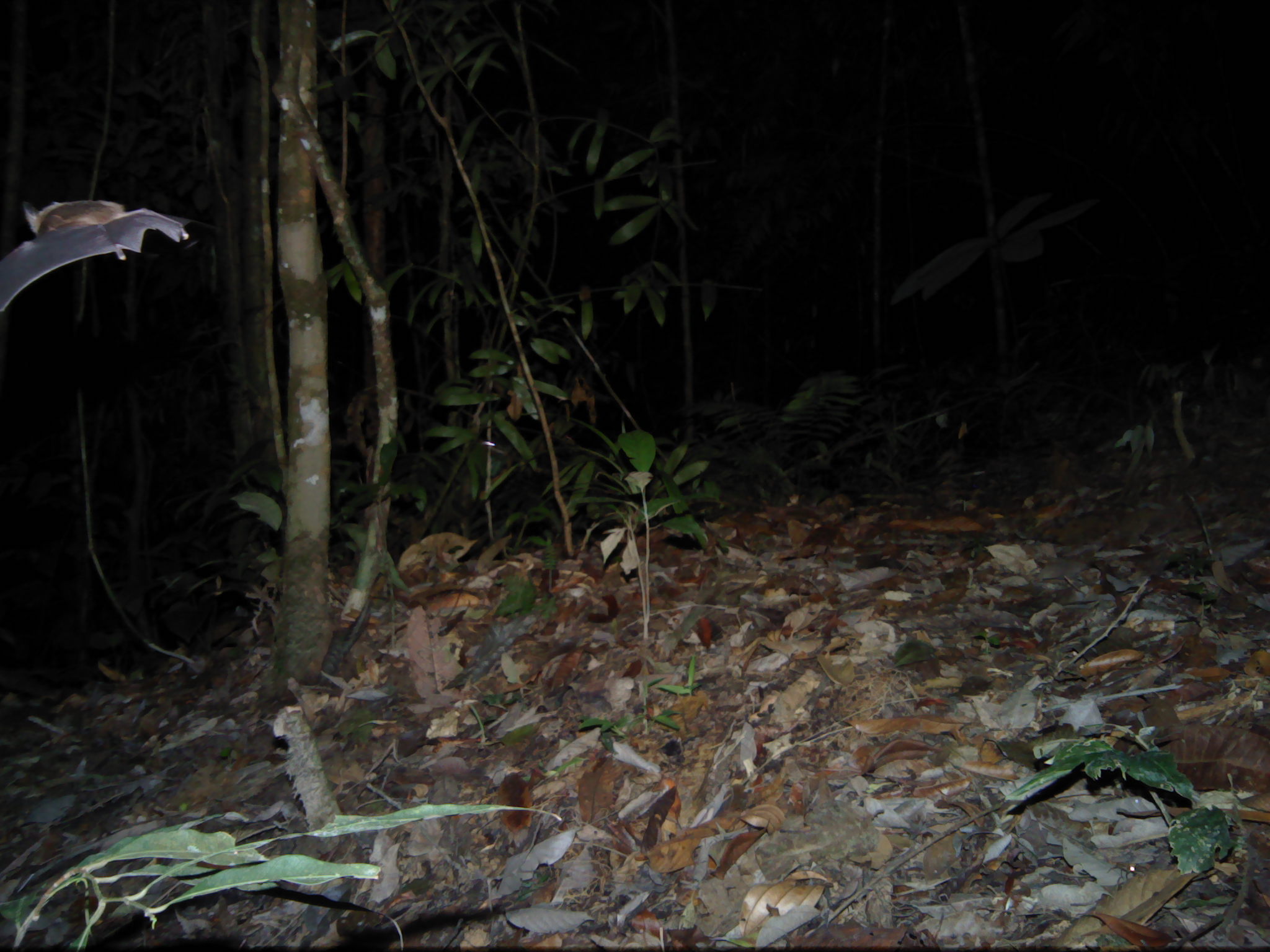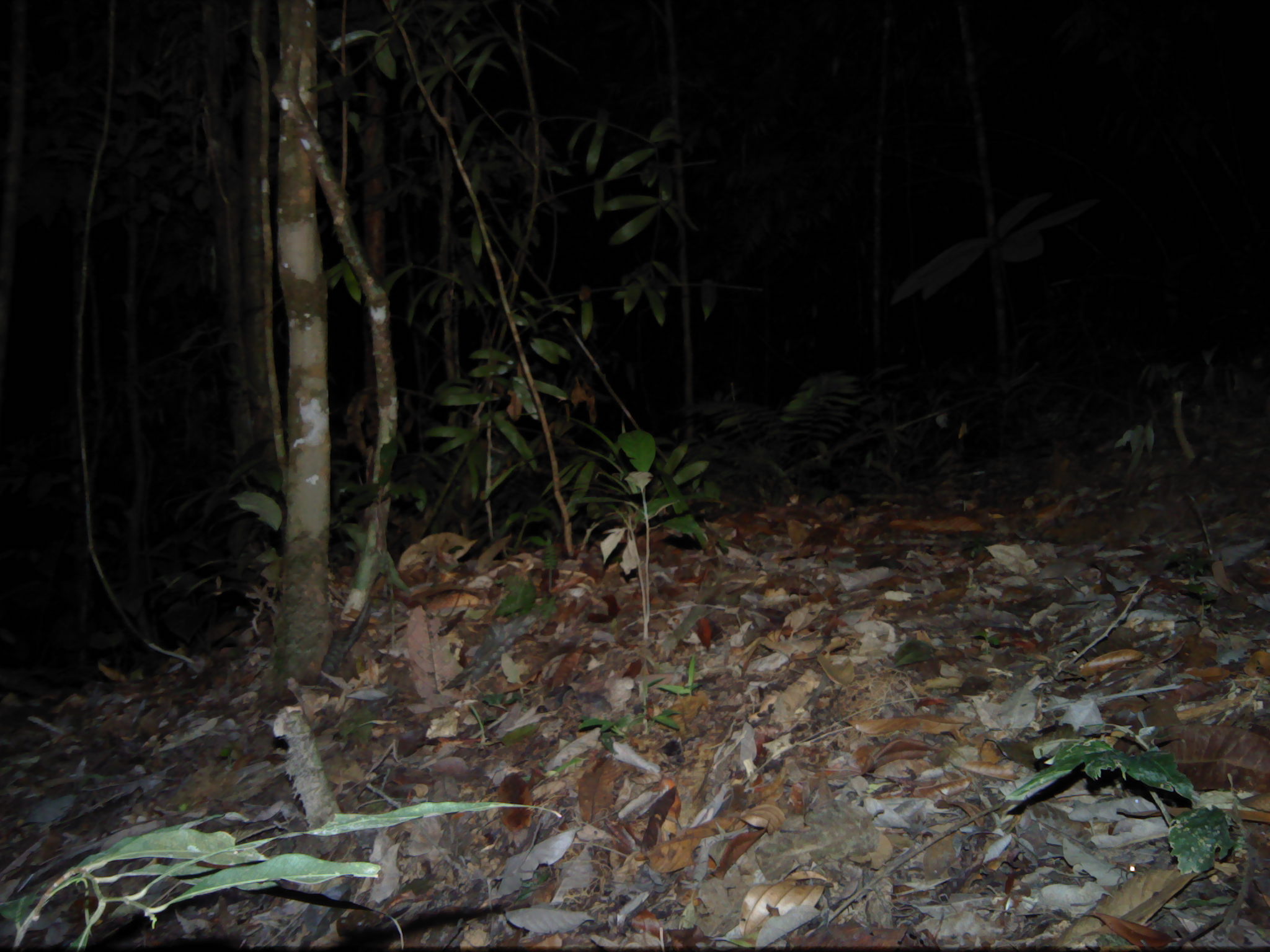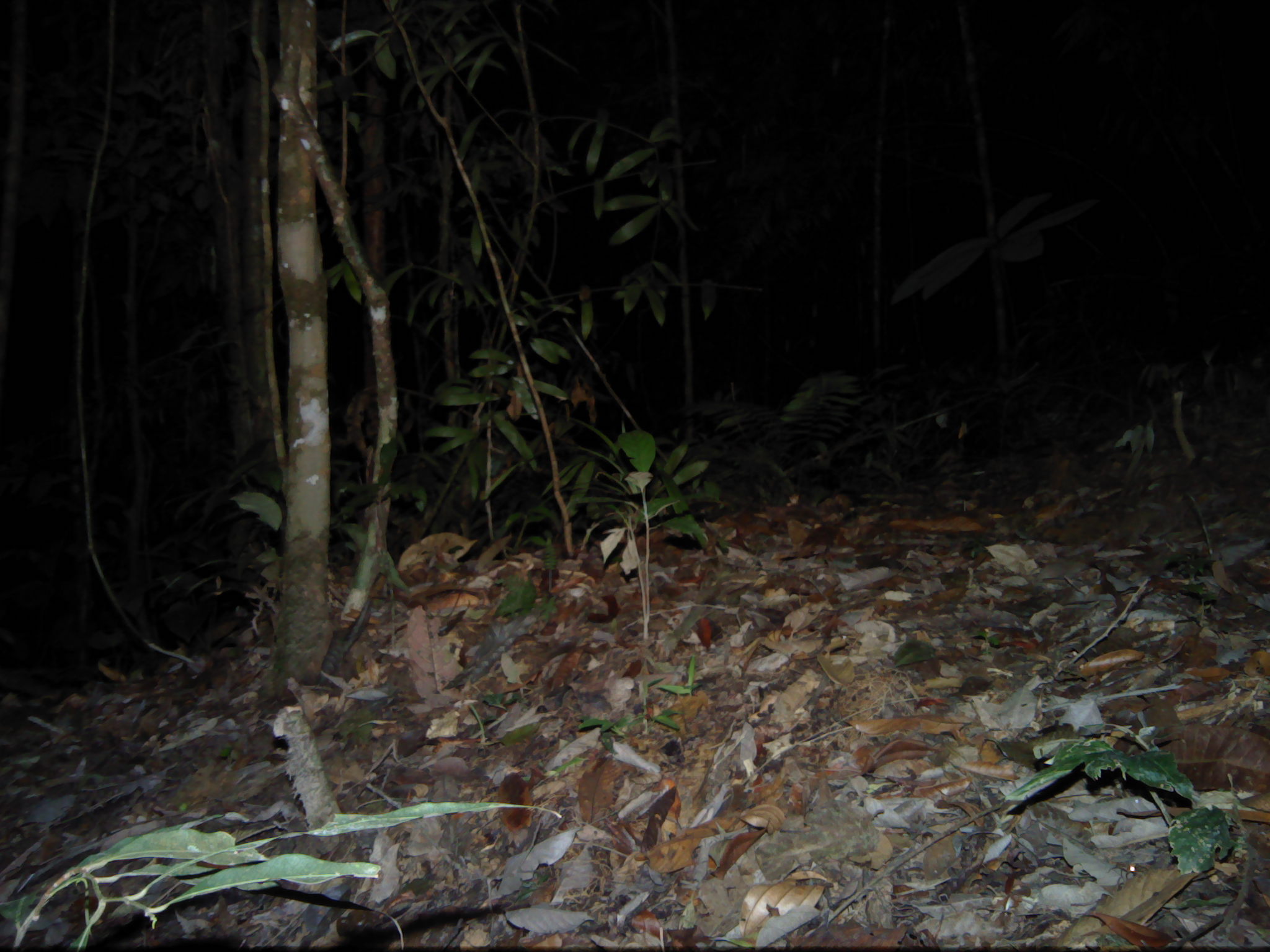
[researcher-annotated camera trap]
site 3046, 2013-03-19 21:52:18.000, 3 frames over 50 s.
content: unidentified animal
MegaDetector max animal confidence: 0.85